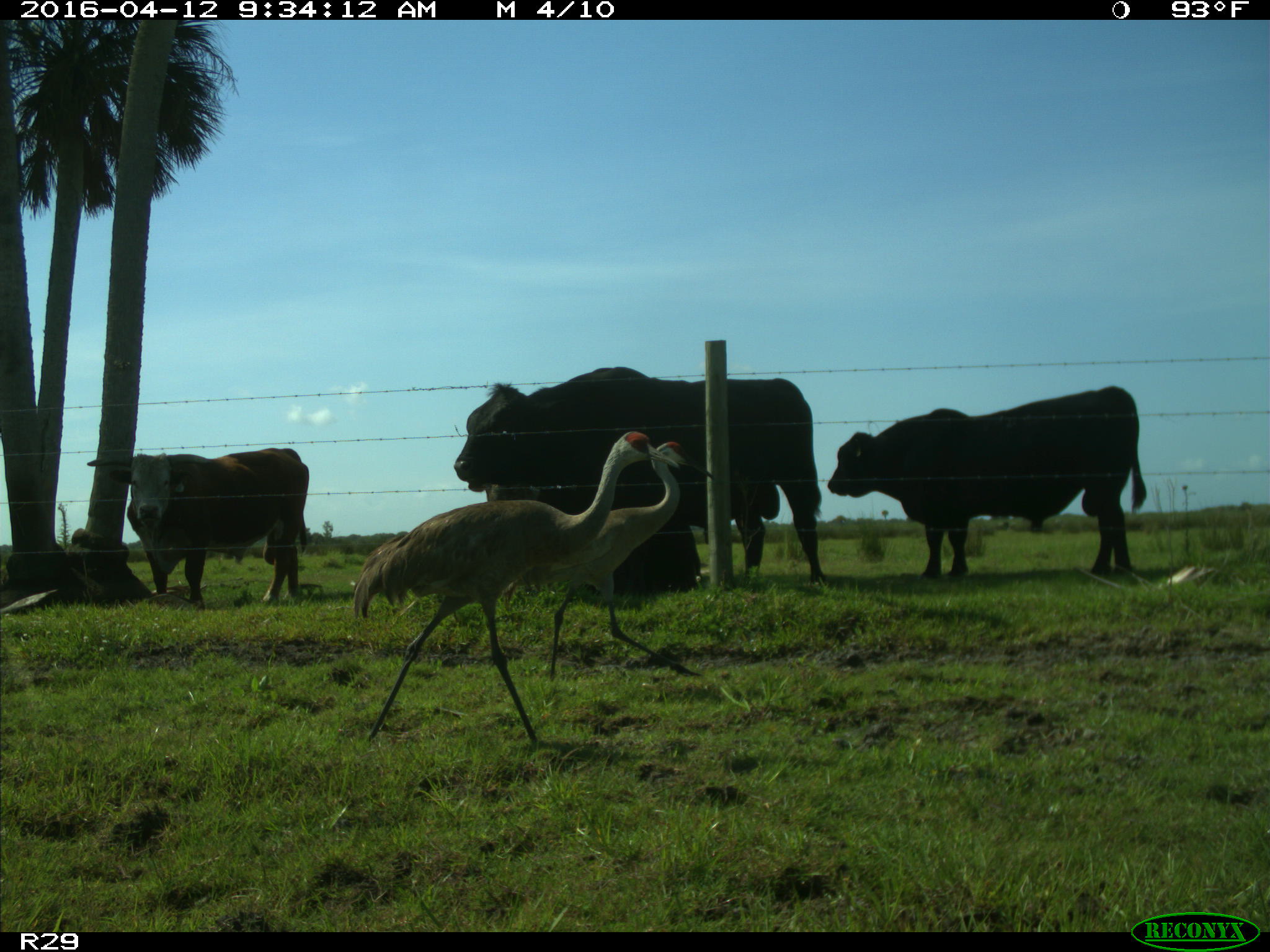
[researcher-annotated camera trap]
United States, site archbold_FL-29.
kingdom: Animalia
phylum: Chordata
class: Mammalia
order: Artiodactyla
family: Bovidae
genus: Bos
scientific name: Bos taurus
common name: domestic cow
Bos taurus (domestic cow).